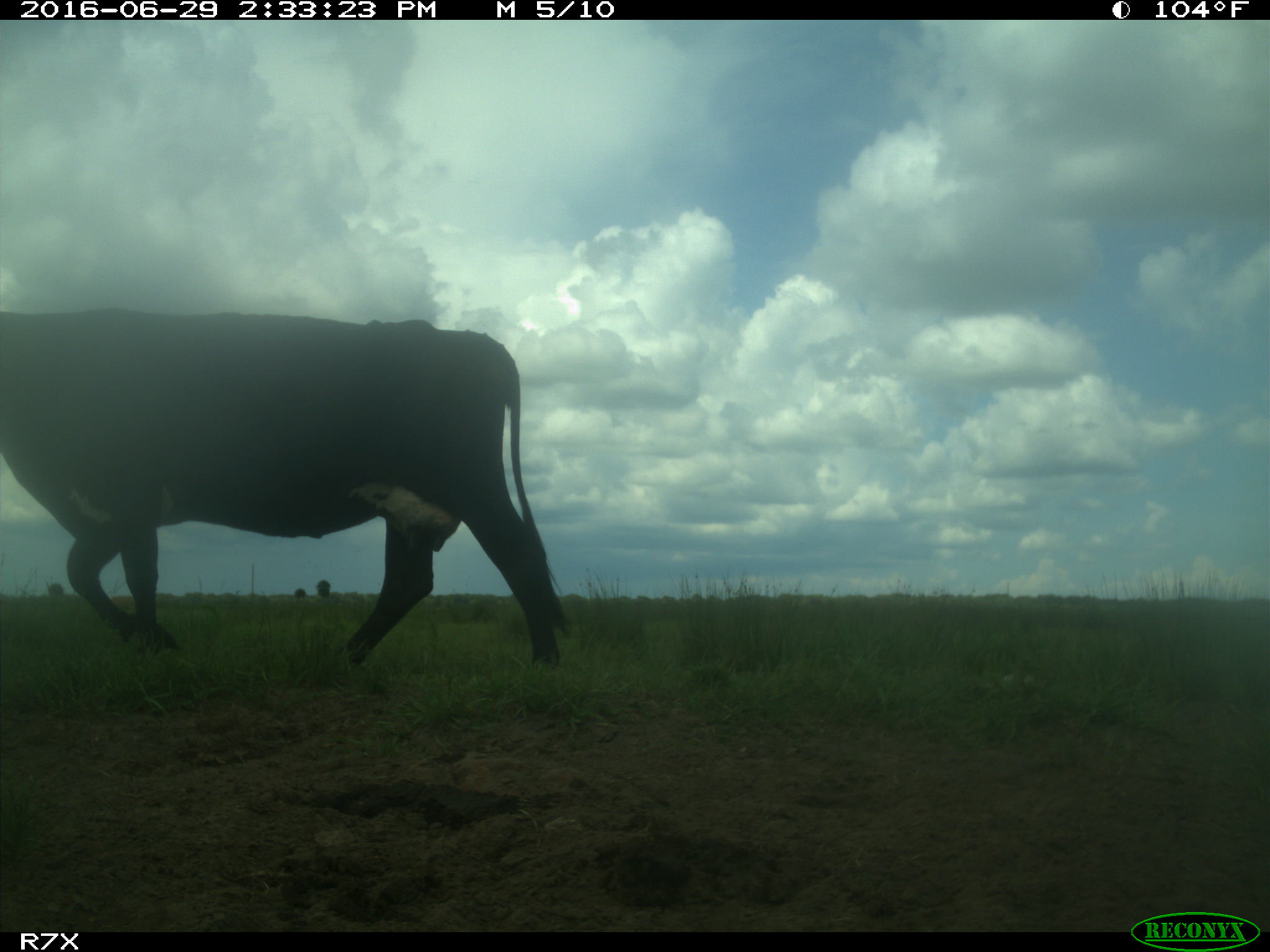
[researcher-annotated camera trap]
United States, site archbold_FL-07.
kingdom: Animalia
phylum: Chordata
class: Mammalia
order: Artiodactyla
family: Bovidae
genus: Bos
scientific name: Bos taurus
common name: domestic cow